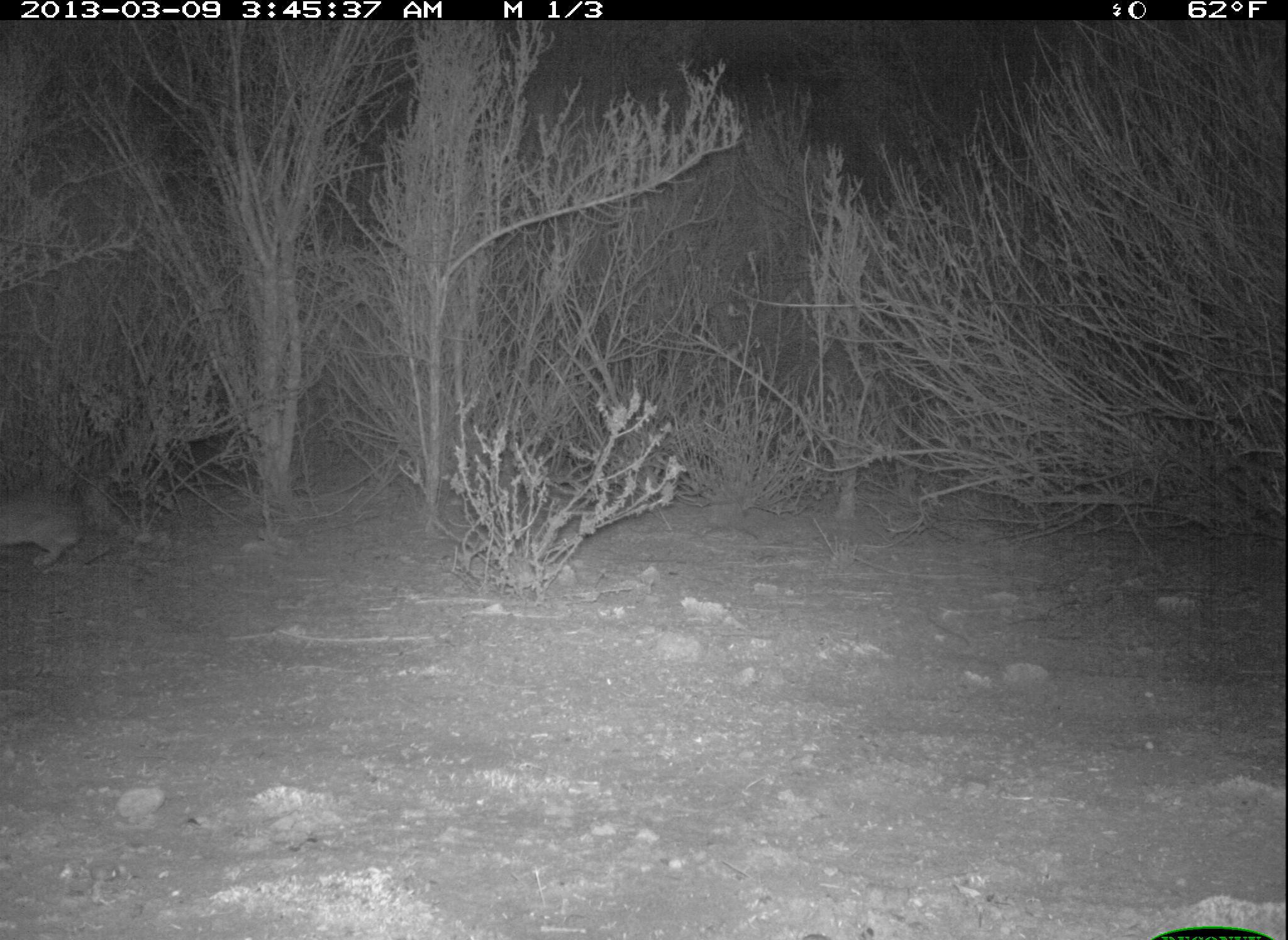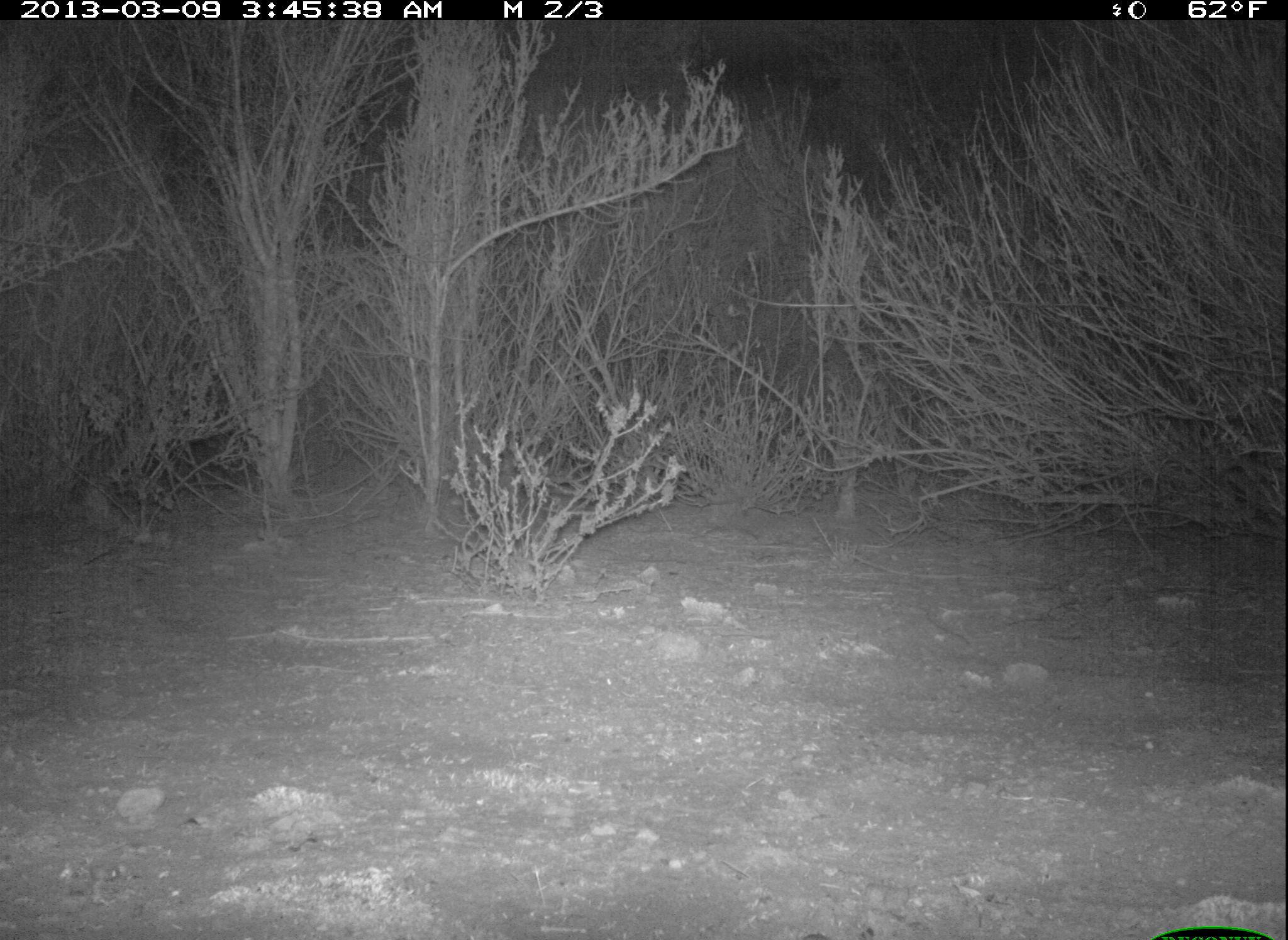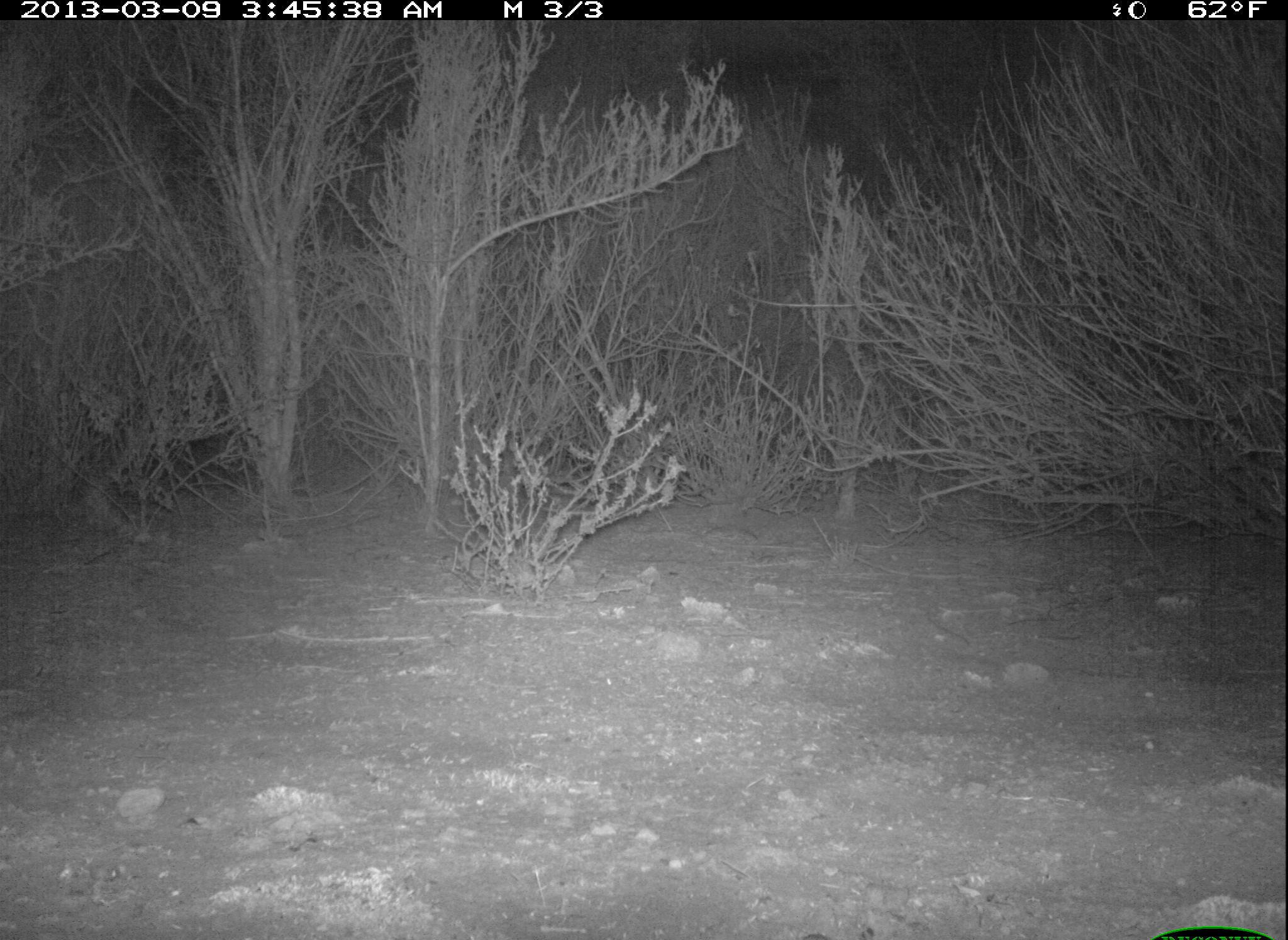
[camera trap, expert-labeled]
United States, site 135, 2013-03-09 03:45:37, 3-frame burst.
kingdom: Animalia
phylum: Chordata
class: Mammalia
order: Lagomorpha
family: Leporidae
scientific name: Leporidae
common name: rabbits and hares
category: rabbit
Rabbit (rabbits and hares) (Leporidae).